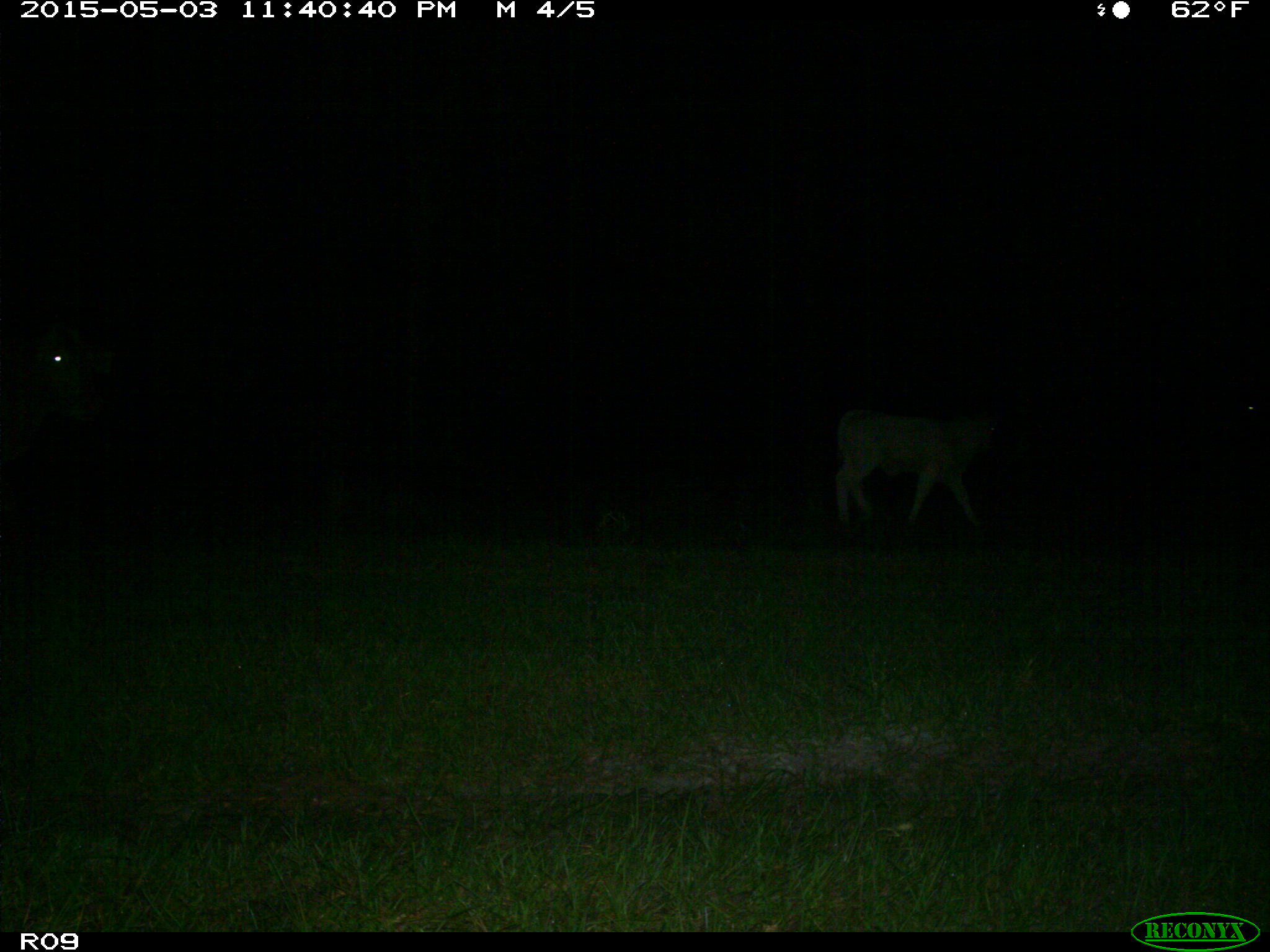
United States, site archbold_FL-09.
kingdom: Animalia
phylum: Chordata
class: Mammalia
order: Artiodactyla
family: Bovidae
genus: Bos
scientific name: Bos taurus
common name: domestic cow